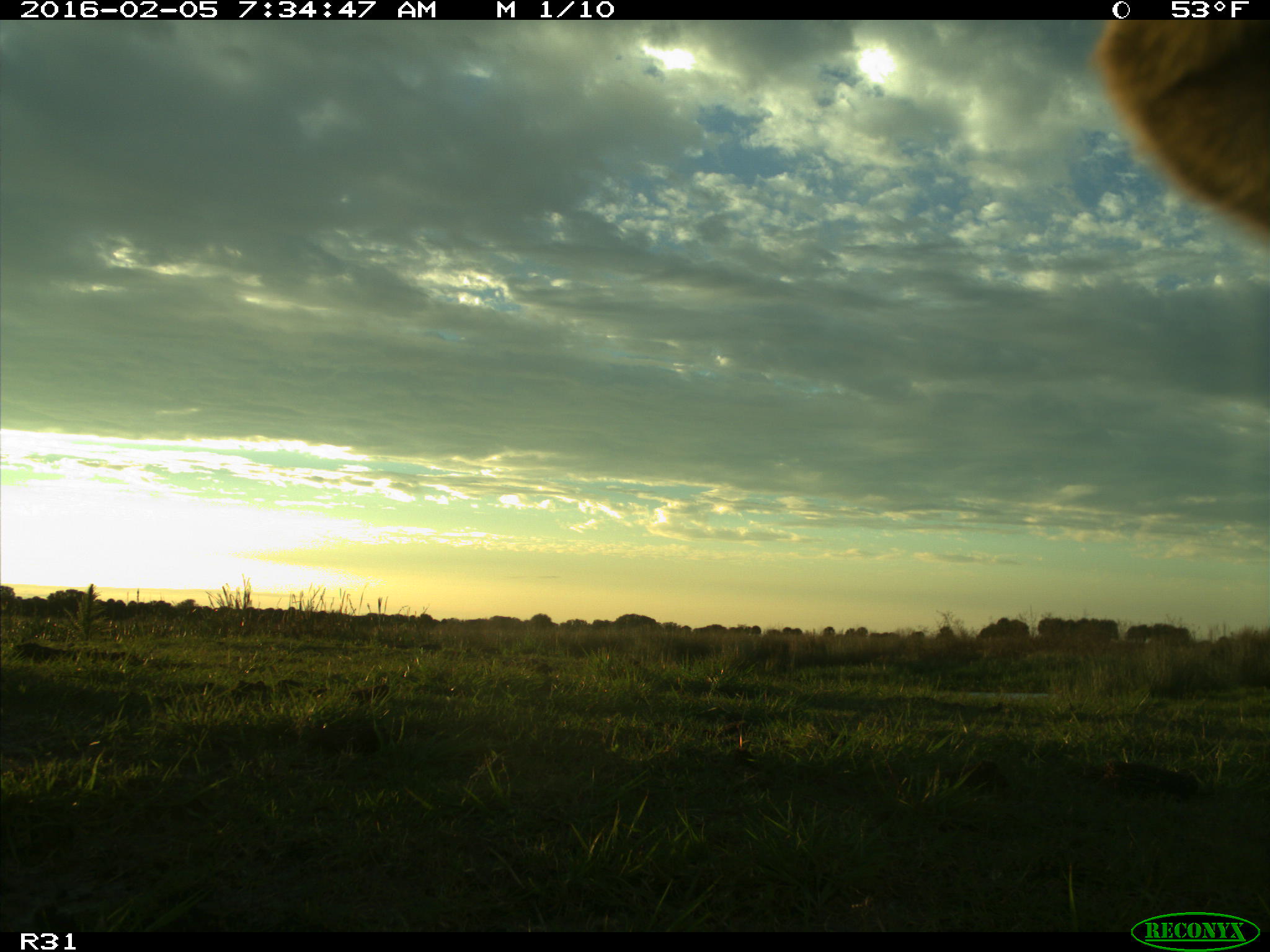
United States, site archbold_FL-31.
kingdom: Animalia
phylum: Chordata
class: Mammalia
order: Artiodactyla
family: Bovidae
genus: Bos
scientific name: Bos taurus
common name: domestic cow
Bos taurus (domestic cow).